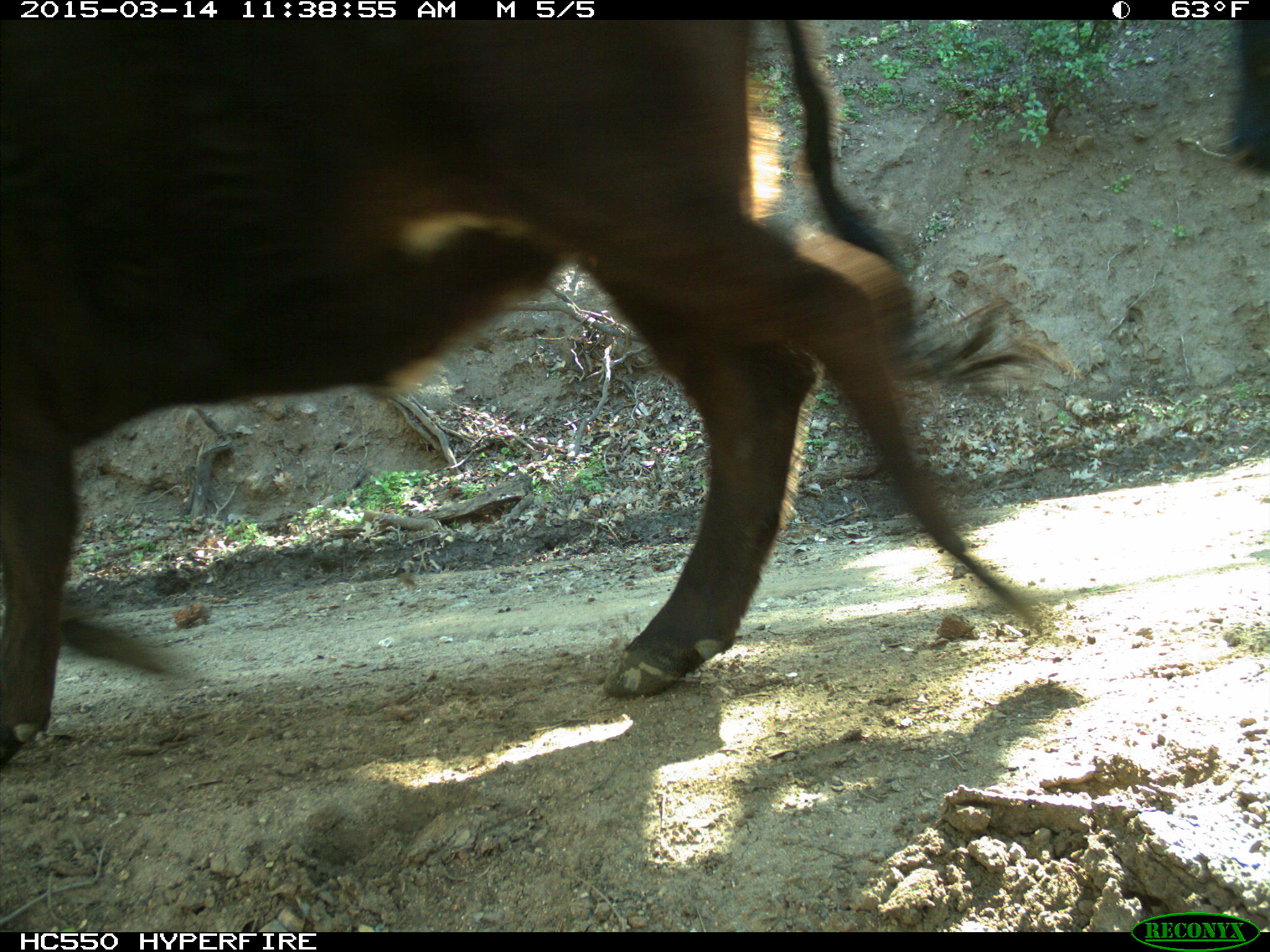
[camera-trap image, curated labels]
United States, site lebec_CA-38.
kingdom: Animalia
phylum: Chordata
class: Mammalia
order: Artiodactyla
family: Bovidae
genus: Bos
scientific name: Bos taurus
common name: domestic cow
Bos taurus (domestic cow).